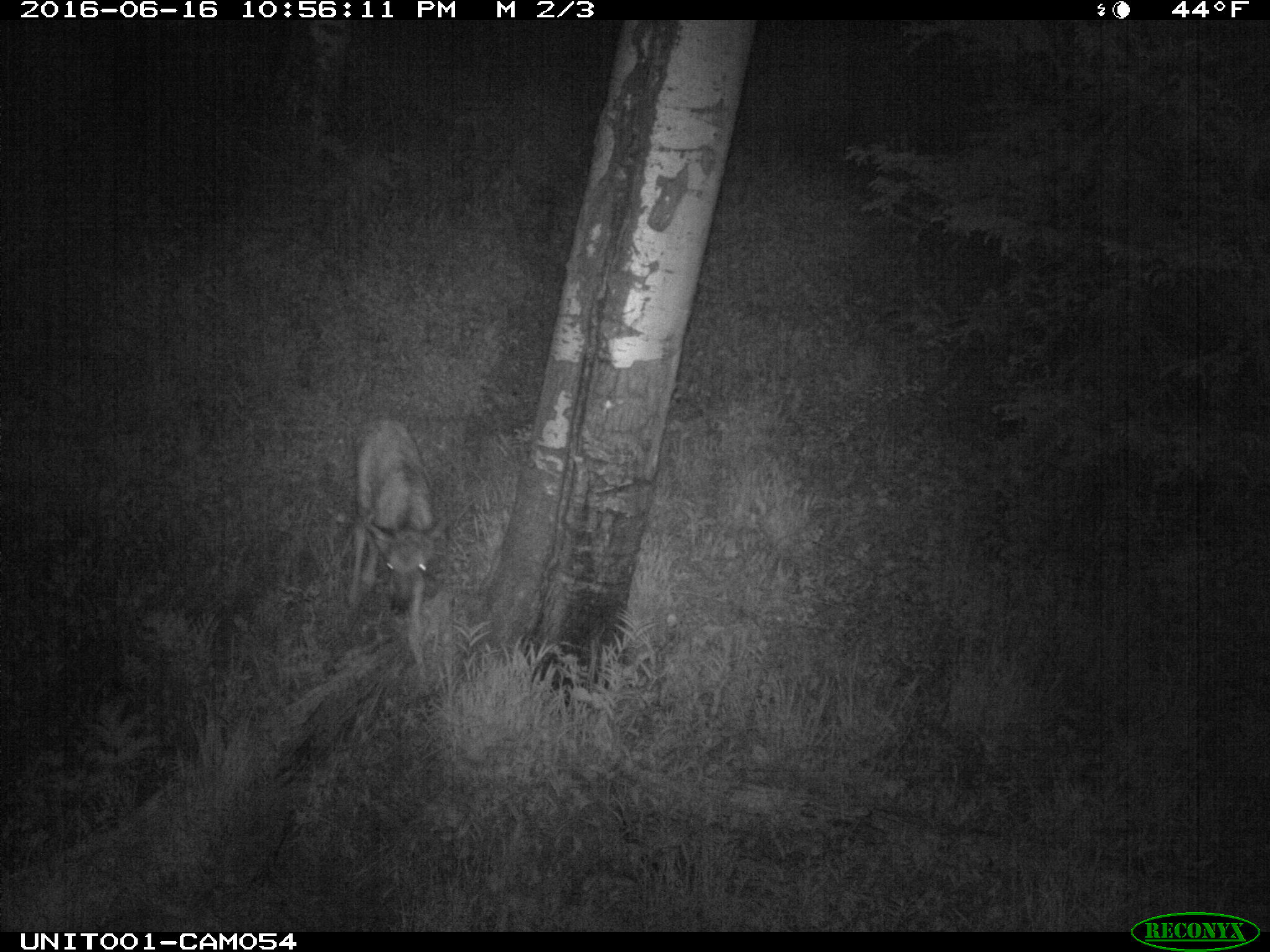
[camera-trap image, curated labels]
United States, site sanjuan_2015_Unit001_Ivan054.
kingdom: Animalia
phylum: Chordata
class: Mammalia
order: Artiodactyla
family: Cervidae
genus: Cervus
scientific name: Cervus elaphus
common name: red deer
Cervus elaphus (red deer).